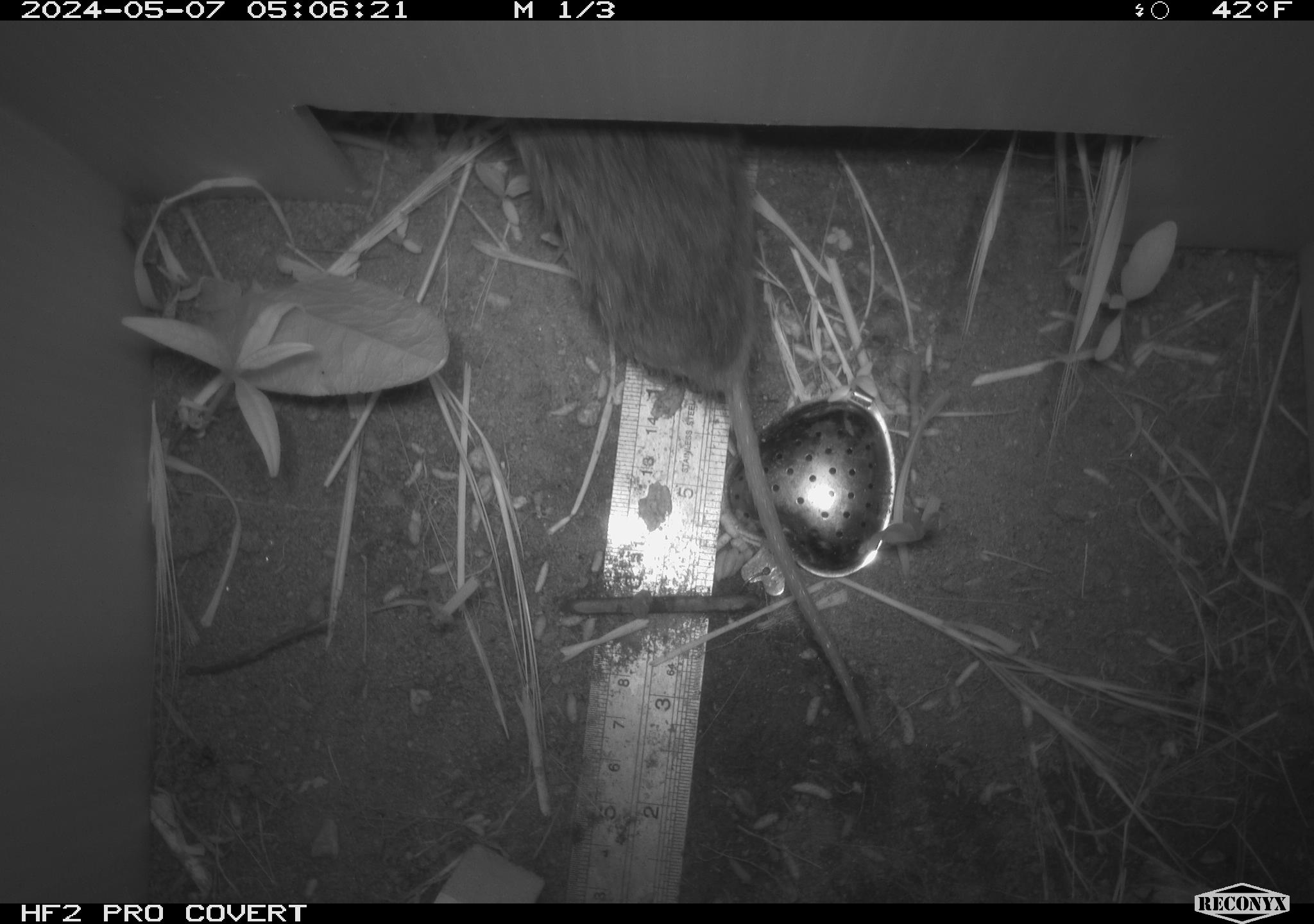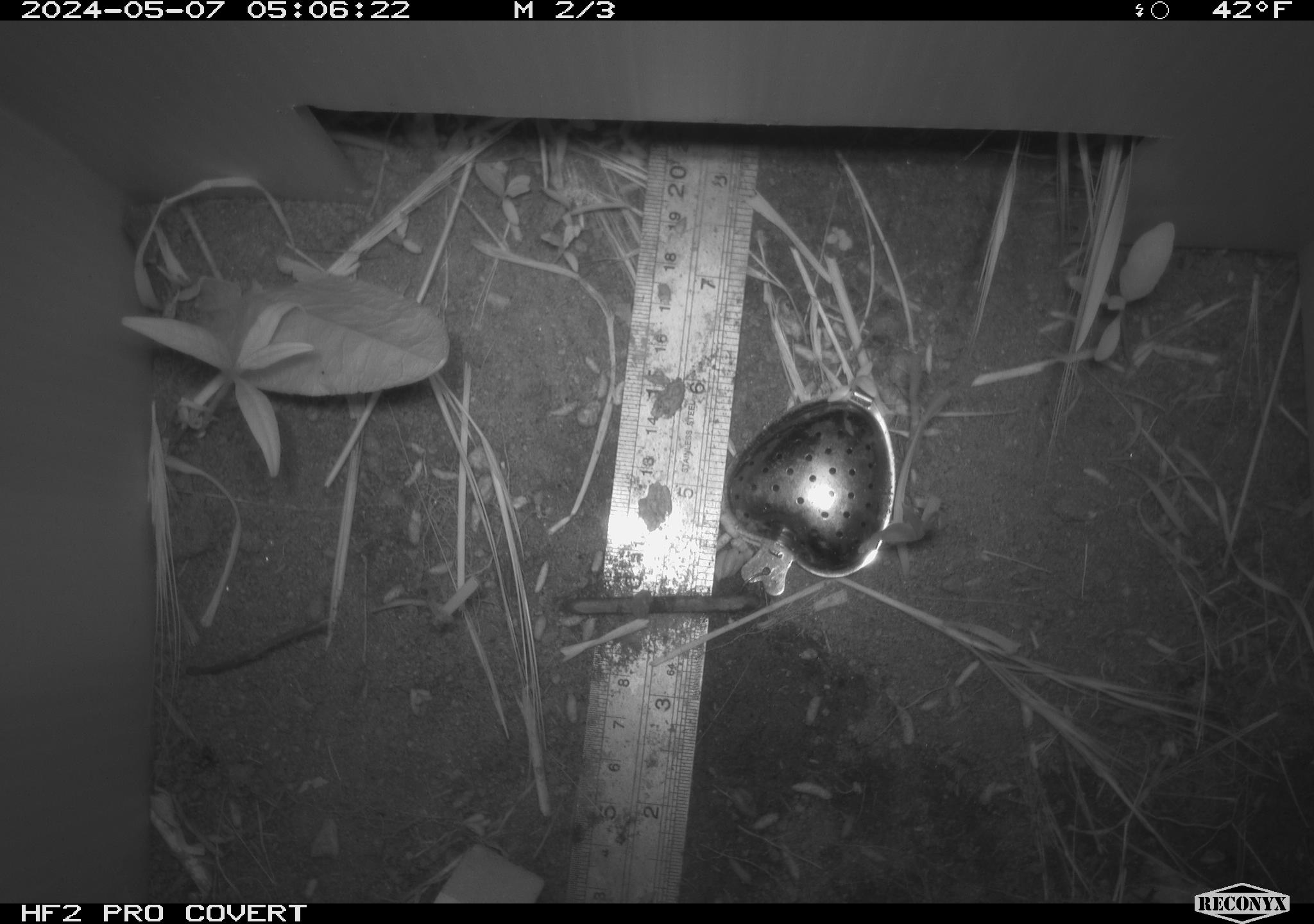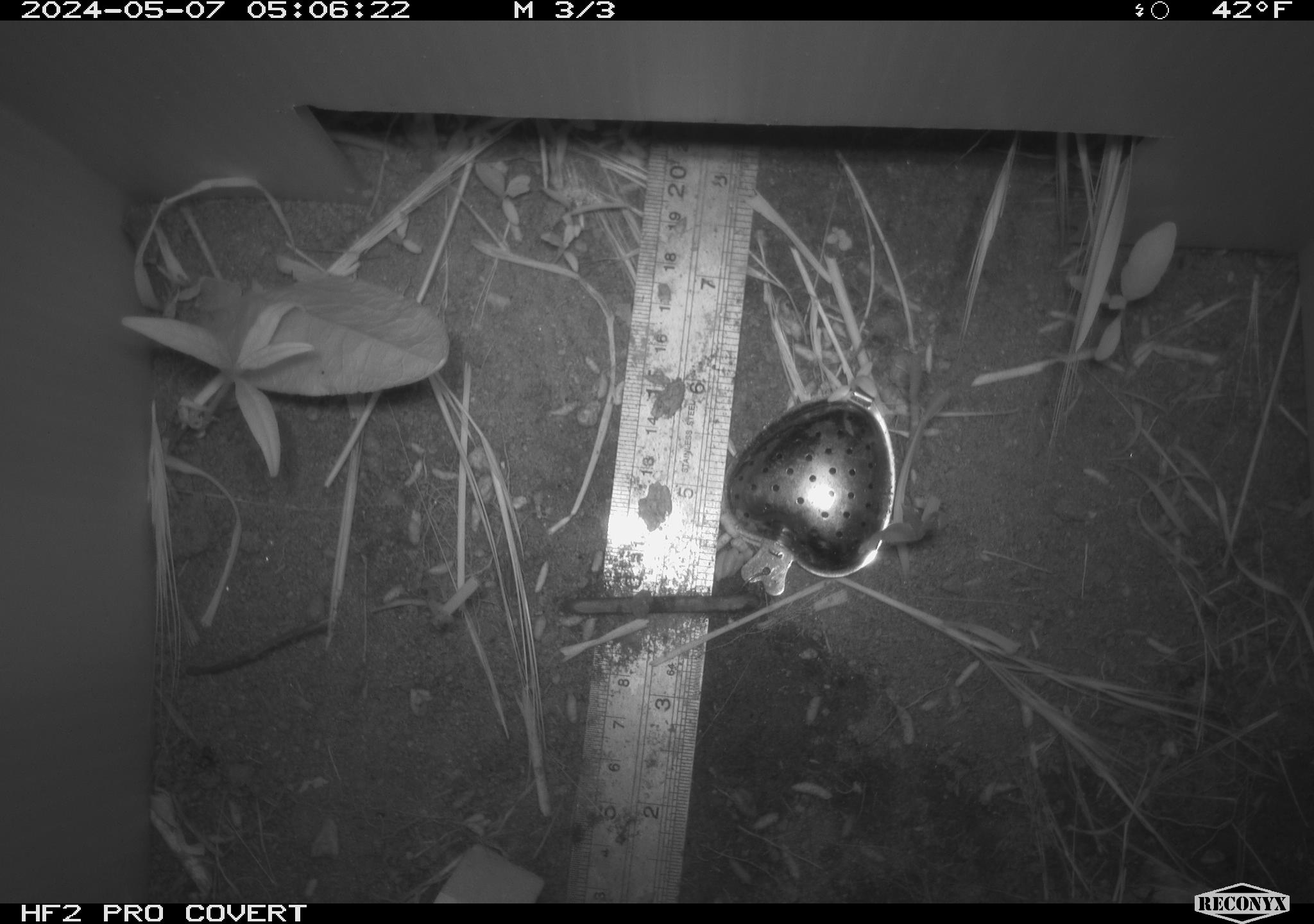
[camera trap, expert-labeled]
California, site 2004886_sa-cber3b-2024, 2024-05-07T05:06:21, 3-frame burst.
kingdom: Animalia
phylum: Chordata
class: Mammalia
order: Rodentia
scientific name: Rodentia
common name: mouse species